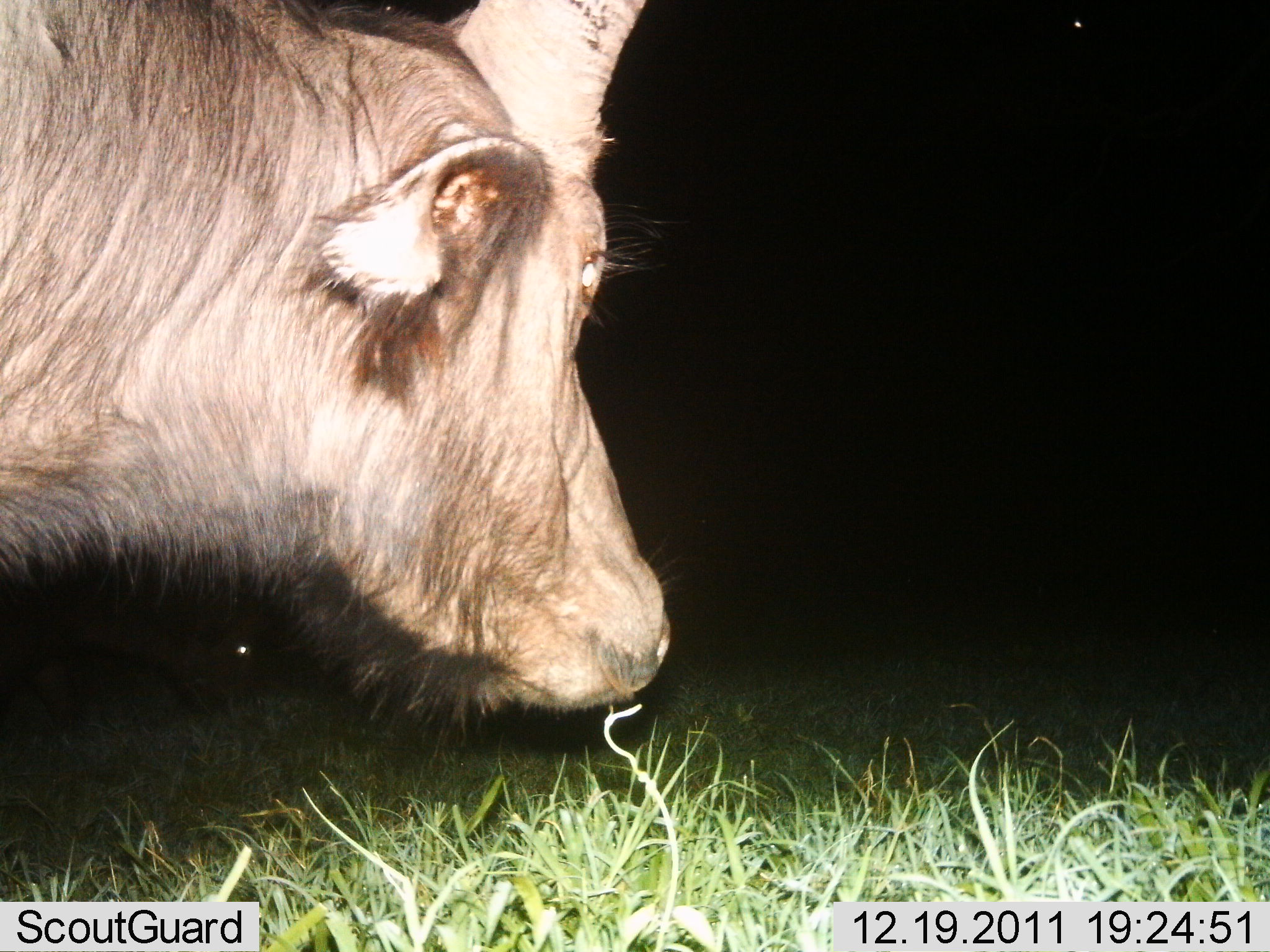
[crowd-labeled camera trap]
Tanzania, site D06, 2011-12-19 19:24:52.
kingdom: Animalia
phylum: Chordata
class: Mammalia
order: Artiodactyla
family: Bovidae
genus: Syncerus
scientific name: Syncerus caffer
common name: cape buffalo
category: buffalo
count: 1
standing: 70%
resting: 0%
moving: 20%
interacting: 0%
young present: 0%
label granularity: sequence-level